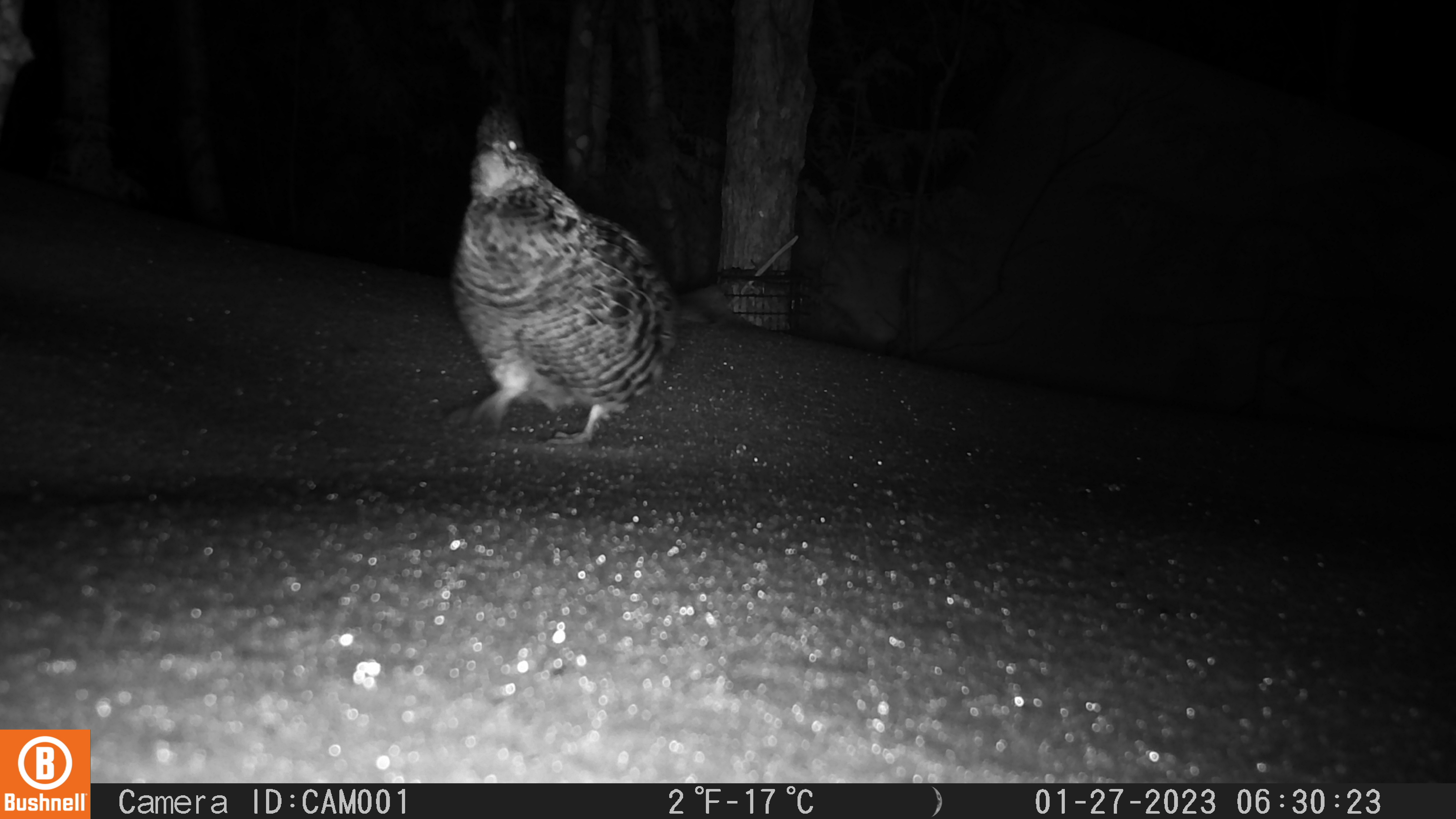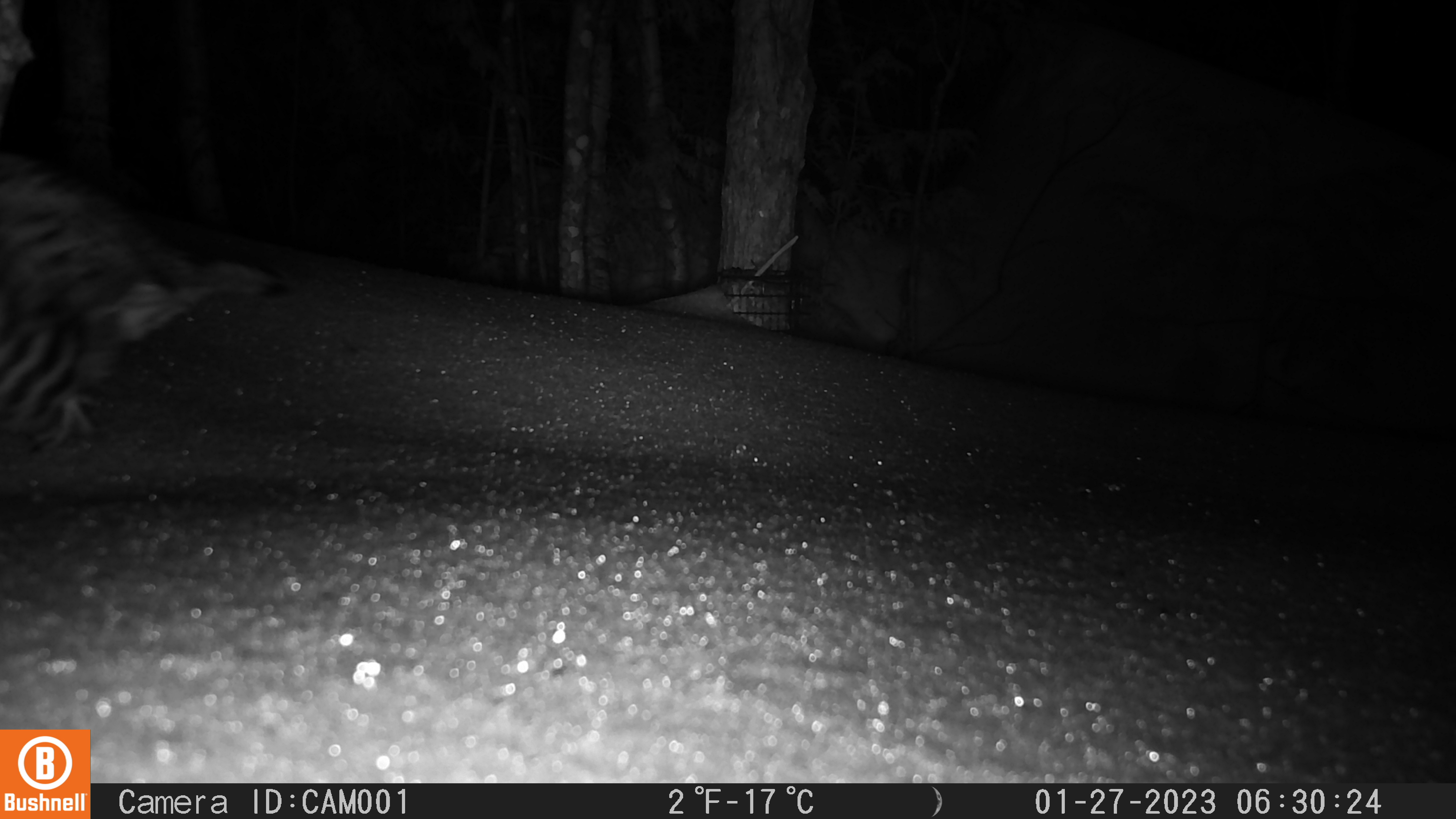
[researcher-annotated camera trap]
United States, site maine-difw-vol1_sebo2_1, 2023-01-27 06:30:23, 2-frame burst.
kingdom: Animalia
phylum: Chordata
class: Aves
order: Galliformes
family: Phasianidae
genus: Bonasa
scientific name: Bonasa umbellus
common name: ruffed grouse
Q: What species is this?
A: Ruffed grouse (Bonasa umbellus).